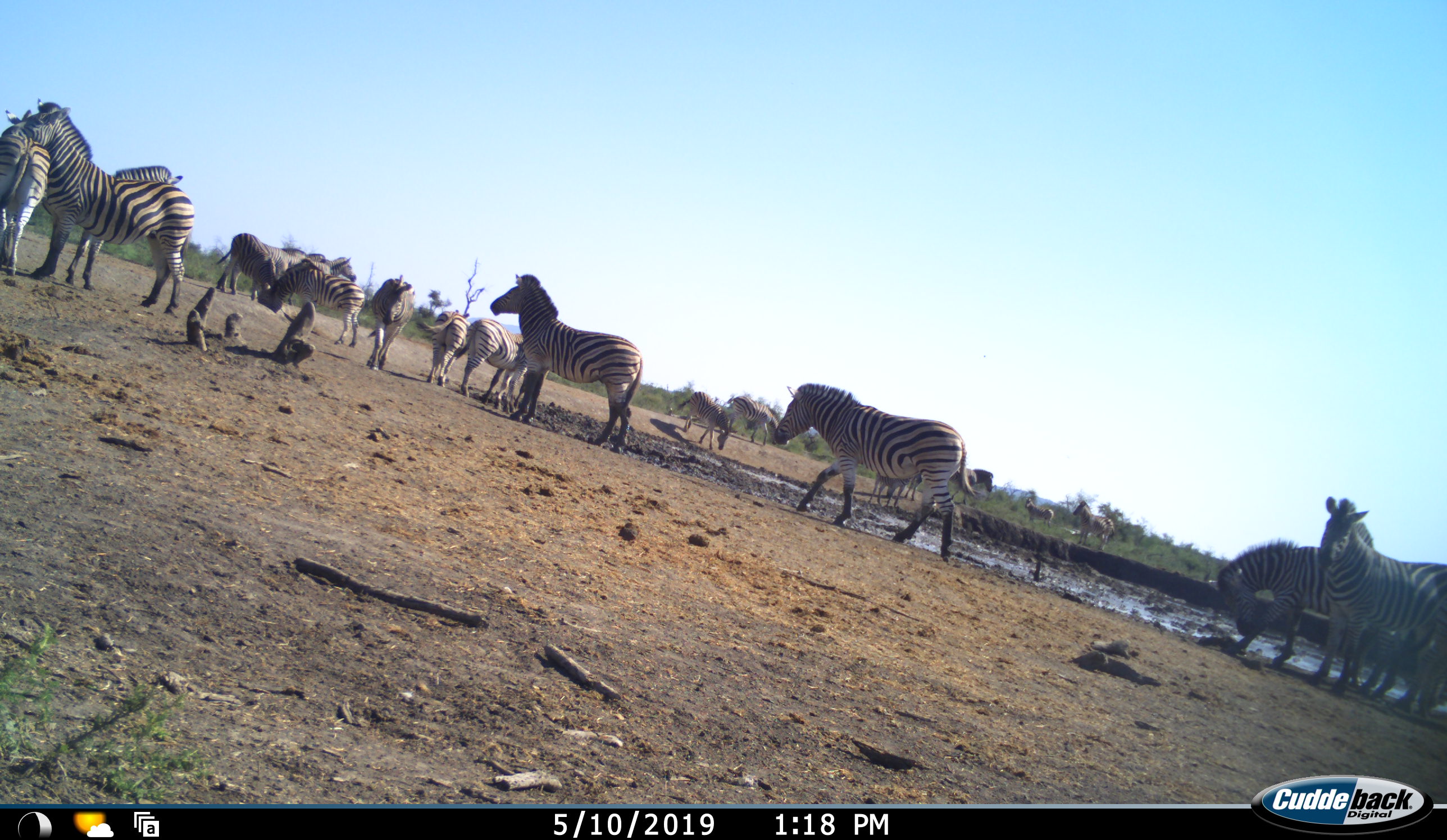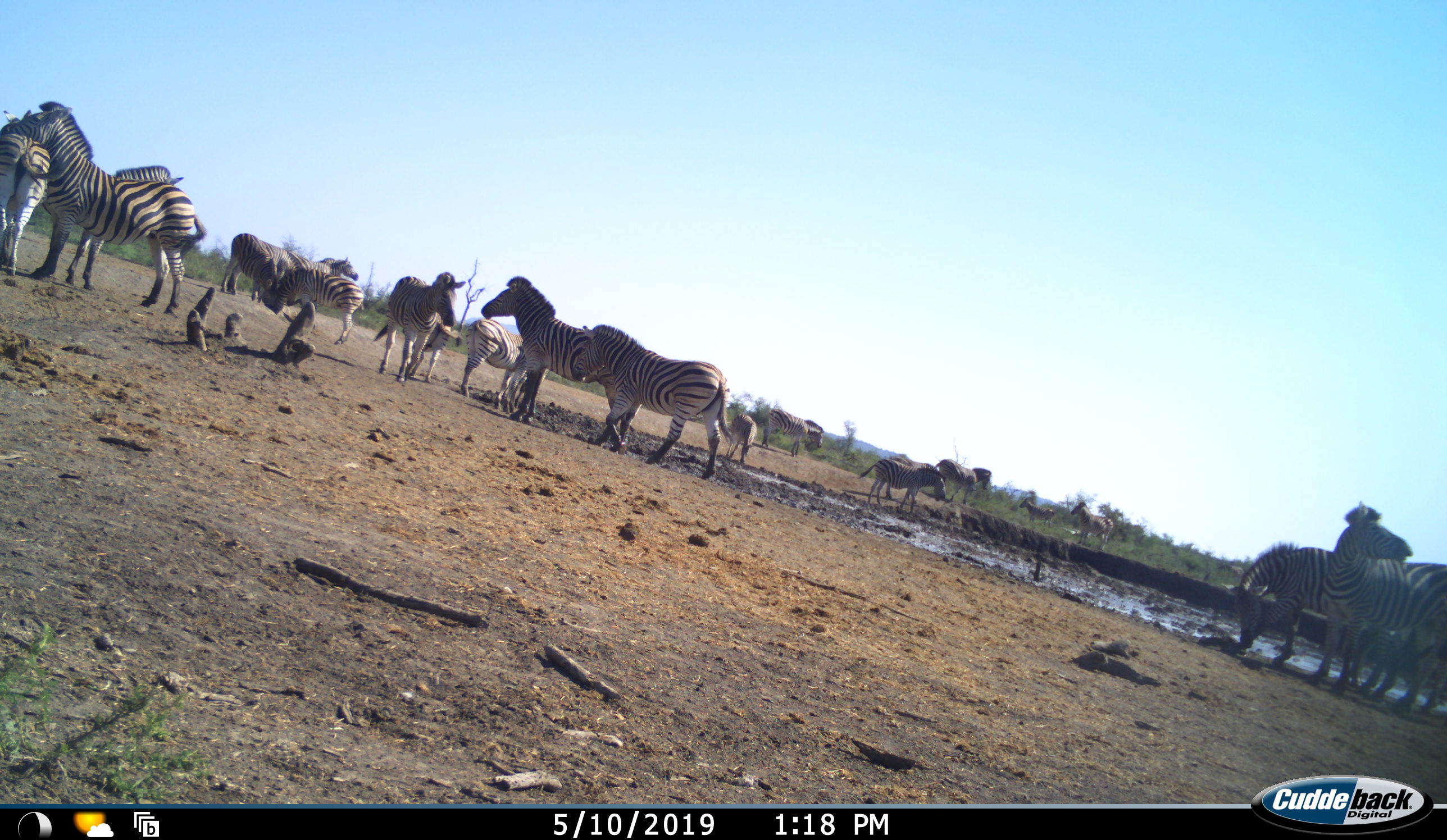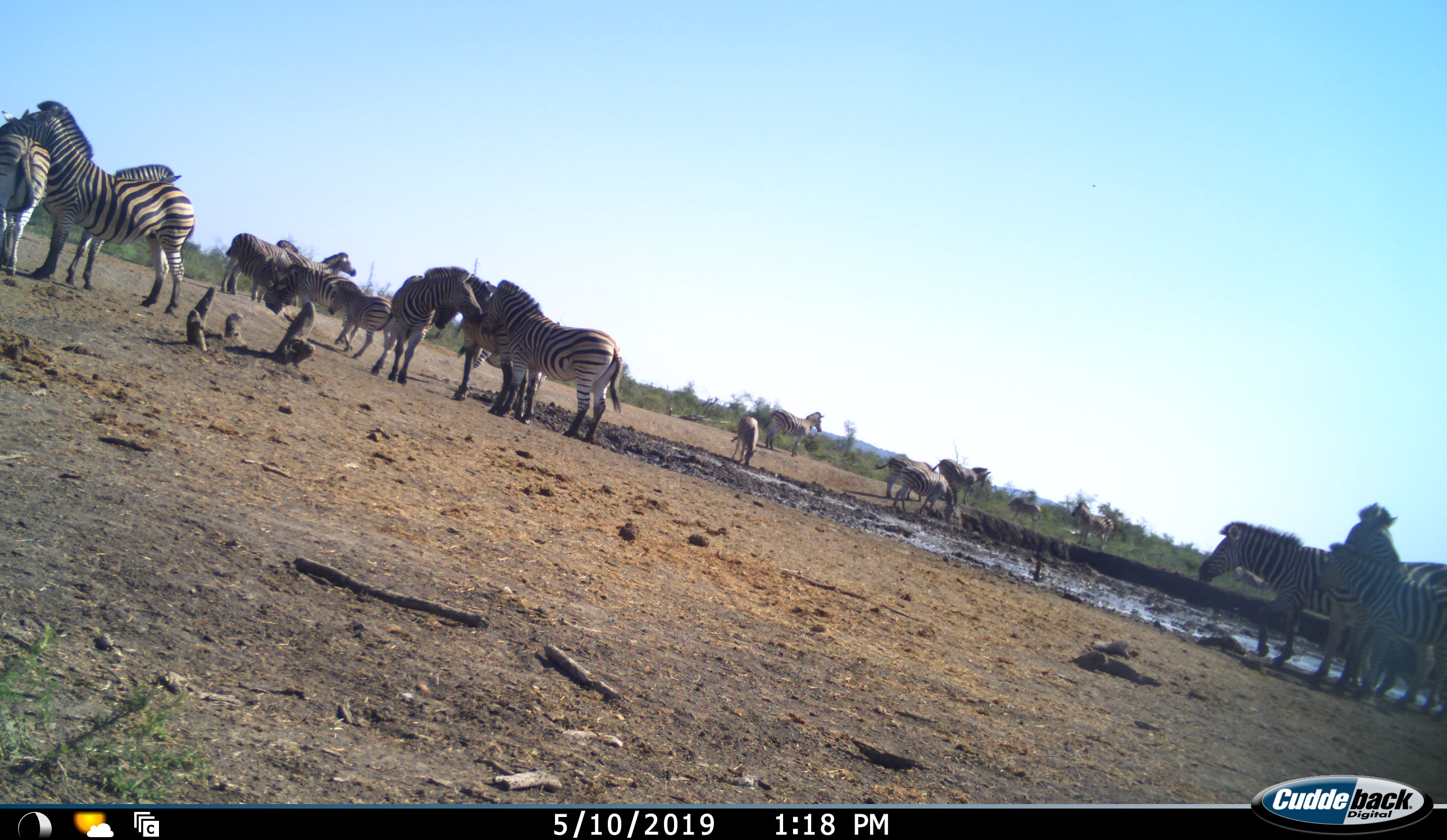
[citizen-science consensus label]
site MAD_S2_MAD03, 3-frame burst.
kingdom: Animalia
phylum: Chordata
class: Mammalia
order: Perissodactyla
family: Equidae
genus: Equus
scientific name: Equus quagga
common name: plains zebra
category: zebraplains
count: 11-50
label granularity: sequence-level